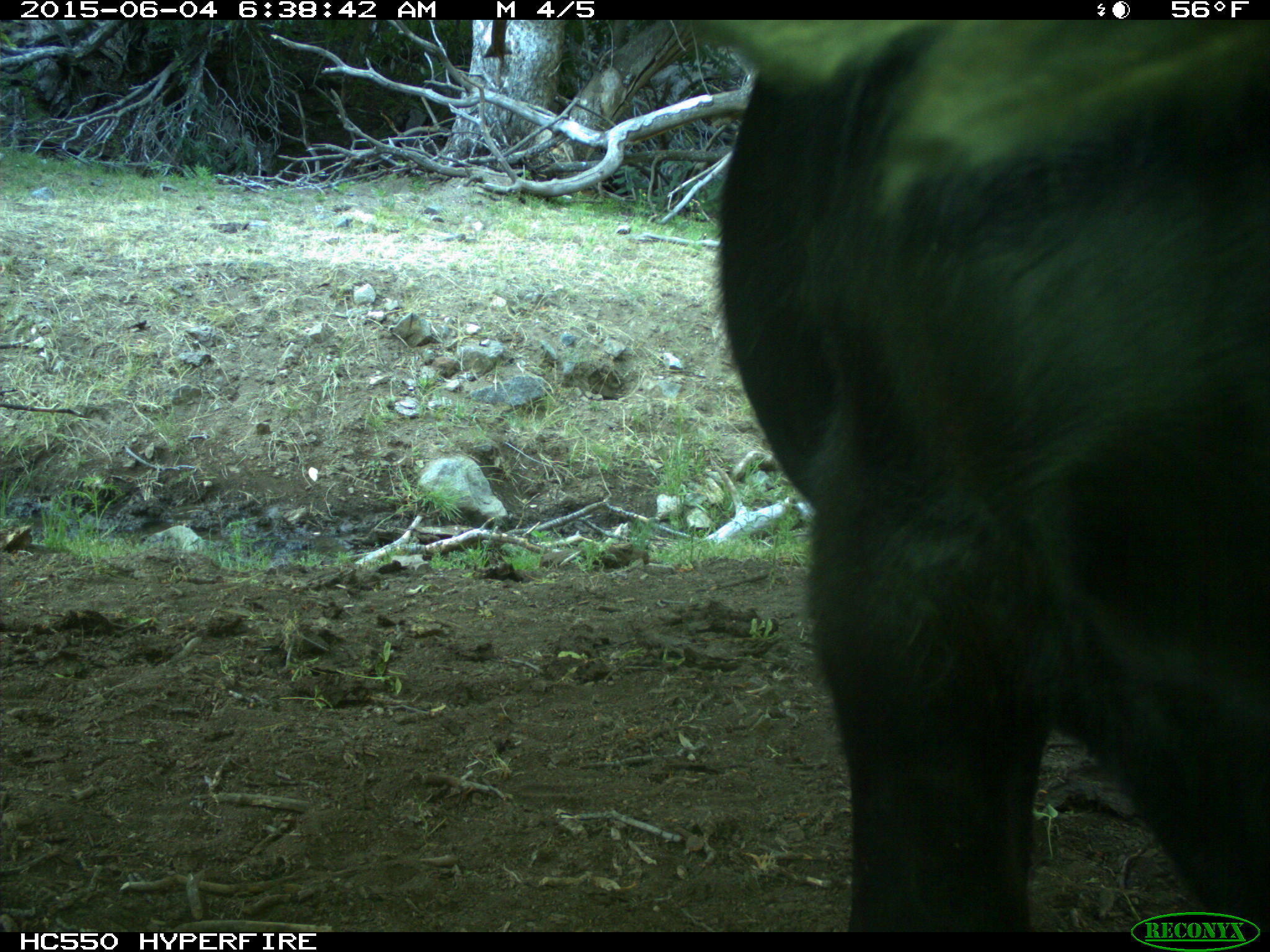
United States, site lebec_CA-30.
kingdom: Animalia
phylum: Chordata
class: Mammalia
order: Artiodactyla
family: Bovidae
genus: Bos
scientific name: Bos taurus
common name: domestic cow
Bos taurus (domestic cow).